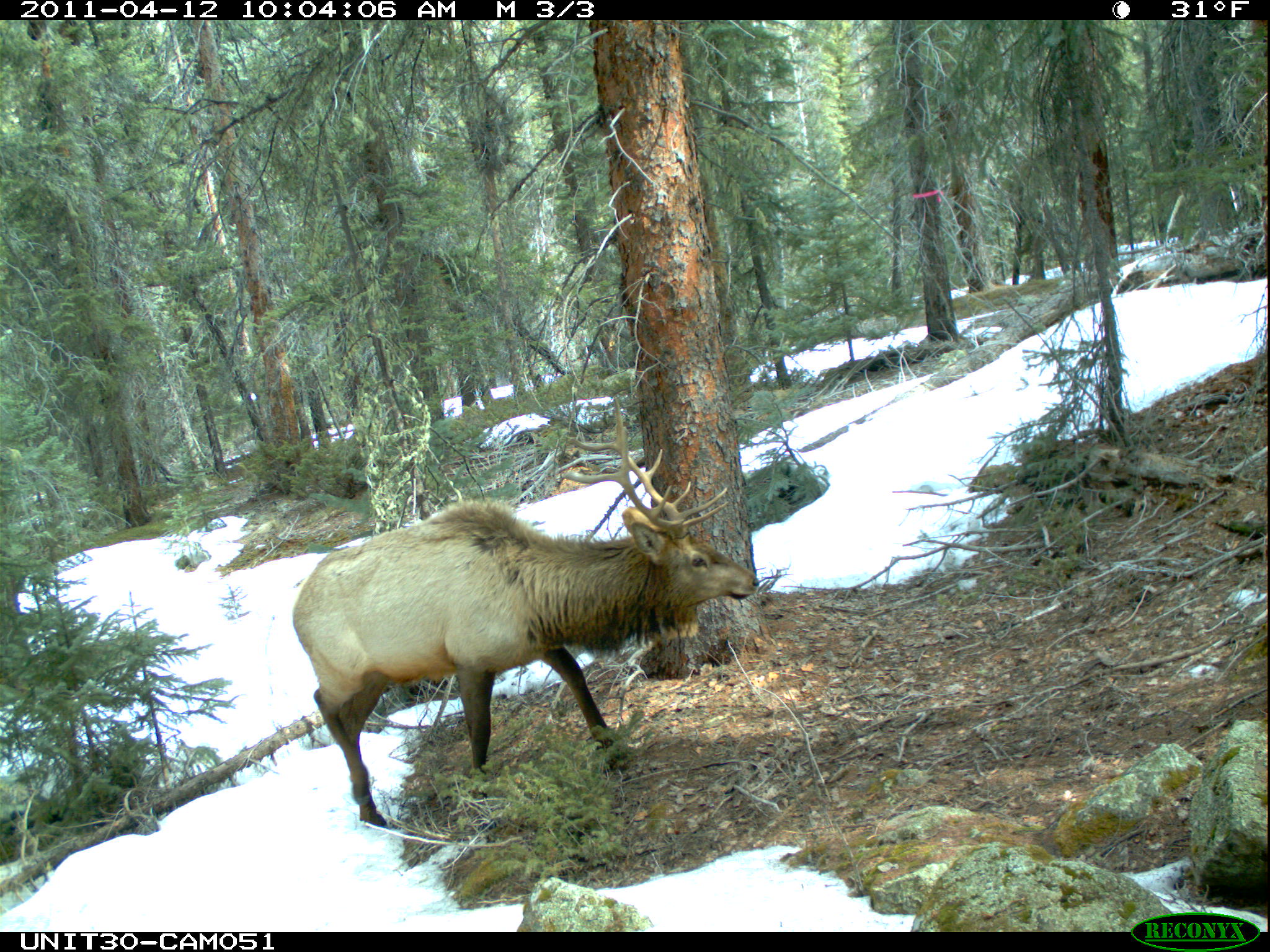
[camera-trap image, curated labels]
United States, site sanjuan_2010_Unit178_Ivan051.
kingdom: Animalia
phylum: Chordata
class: Mammalia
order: Artiodactyla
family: Cervidae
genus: Cervus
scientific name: Cervus elaphus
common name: red deer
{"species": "Cervus elaphus (red deer)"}